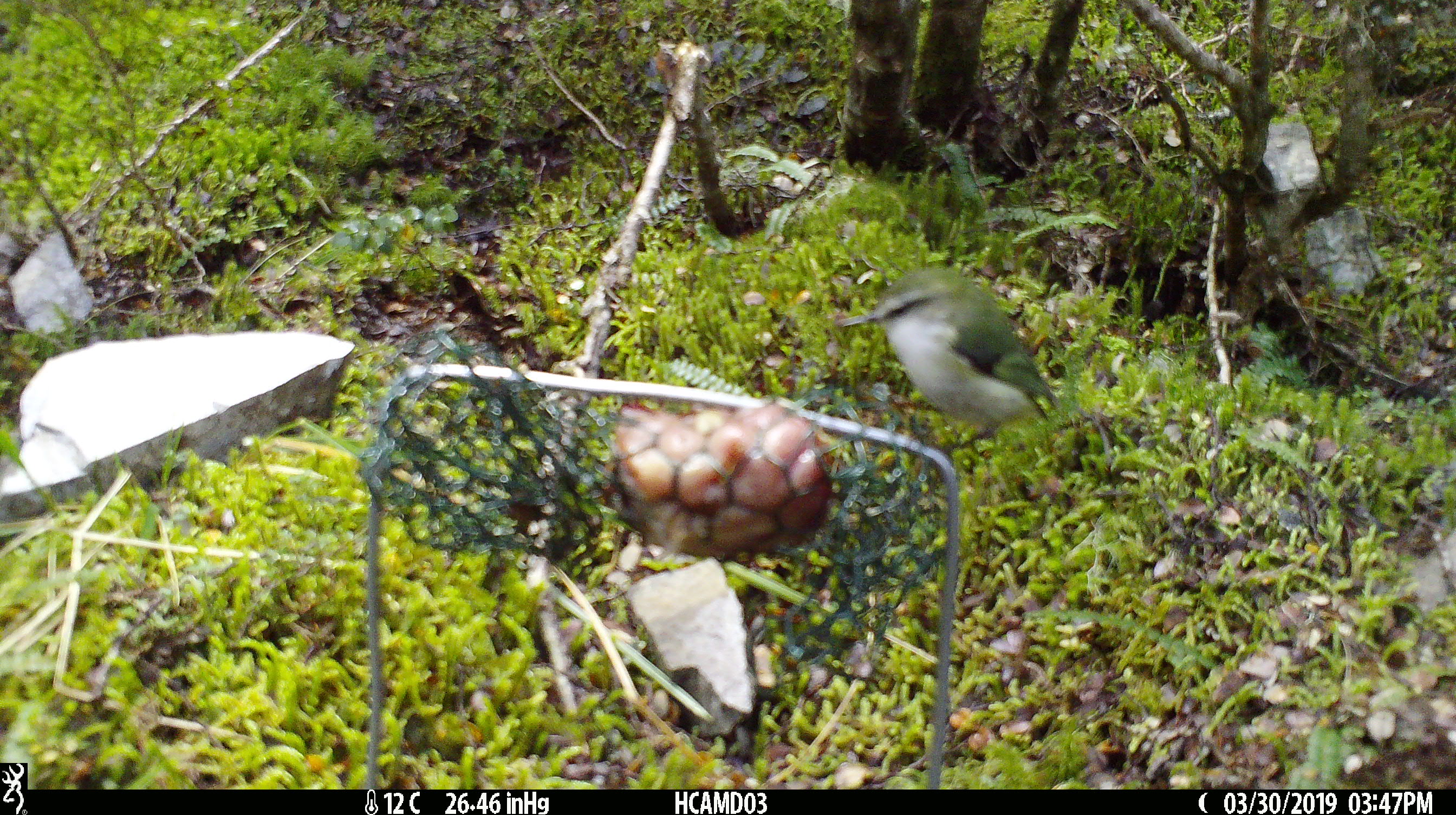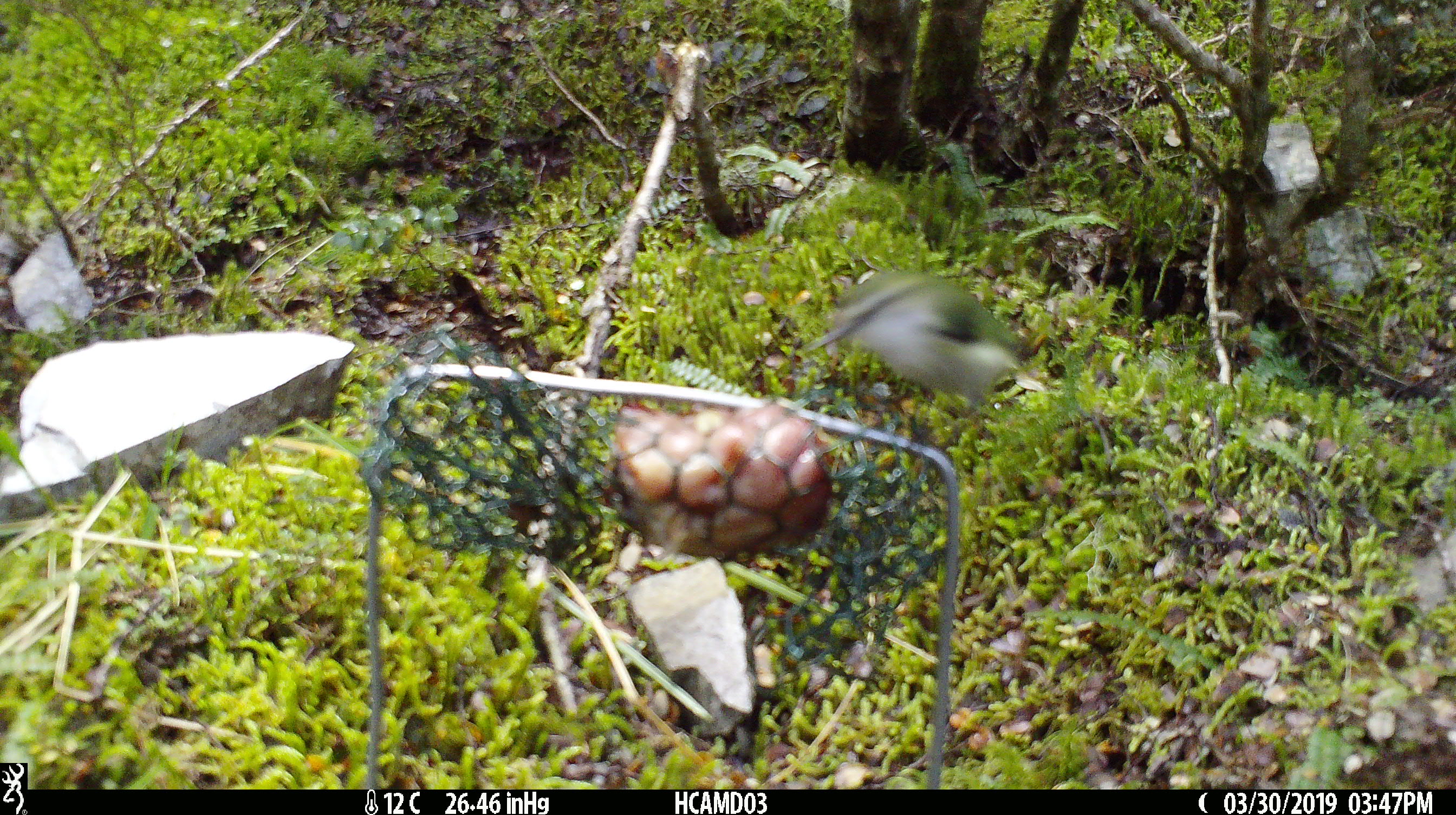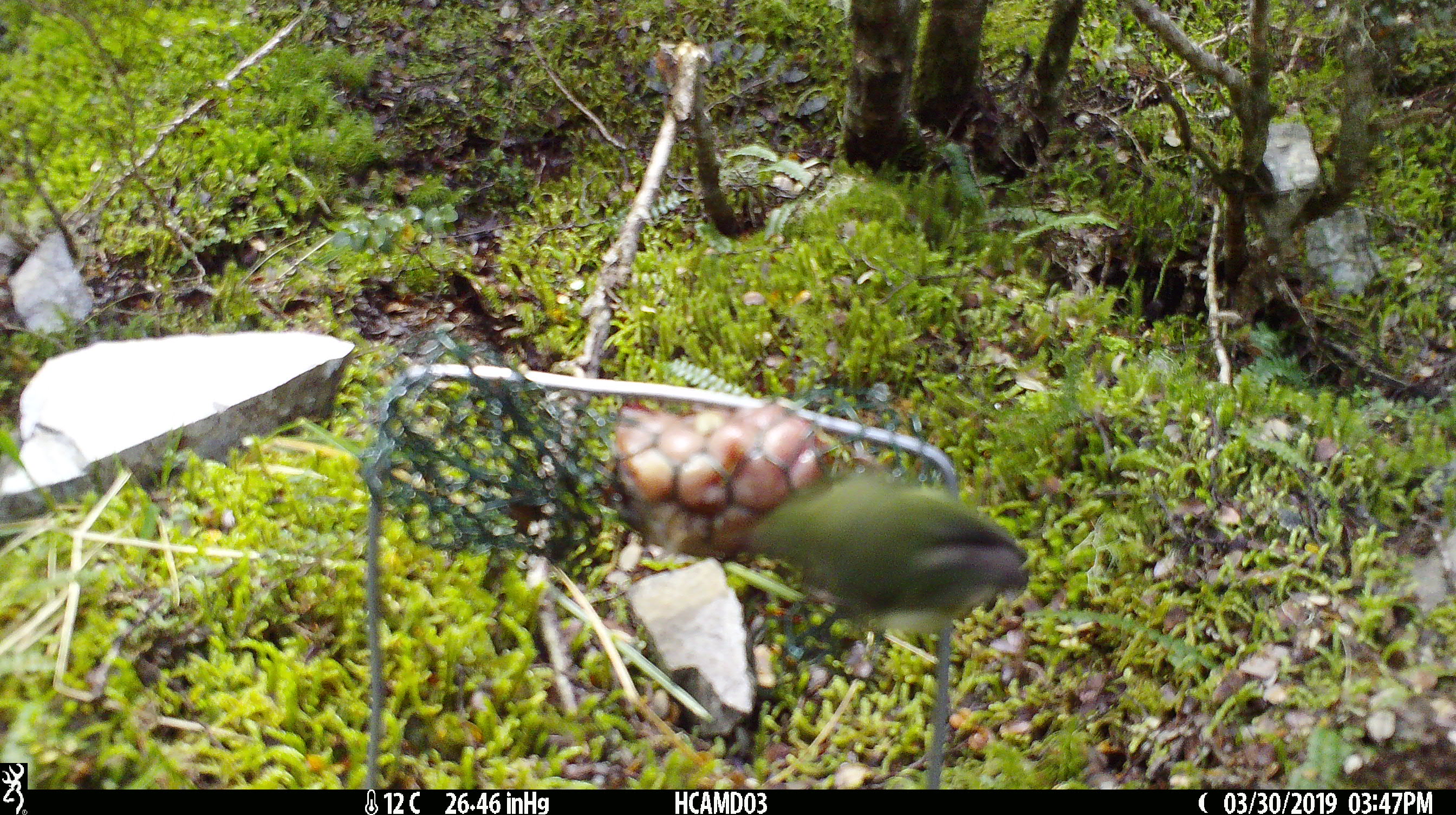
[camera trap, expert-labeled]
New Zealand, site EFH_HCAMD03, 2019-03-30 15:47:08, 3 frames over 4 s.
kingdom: Animalia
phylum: Chordata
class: Aves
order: Passeriformes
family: Acanthisittidae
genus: Acanthisitta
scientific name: Acanthisitta chloris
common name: rifleman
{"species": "rifleman (Acanthisitta chloris)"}